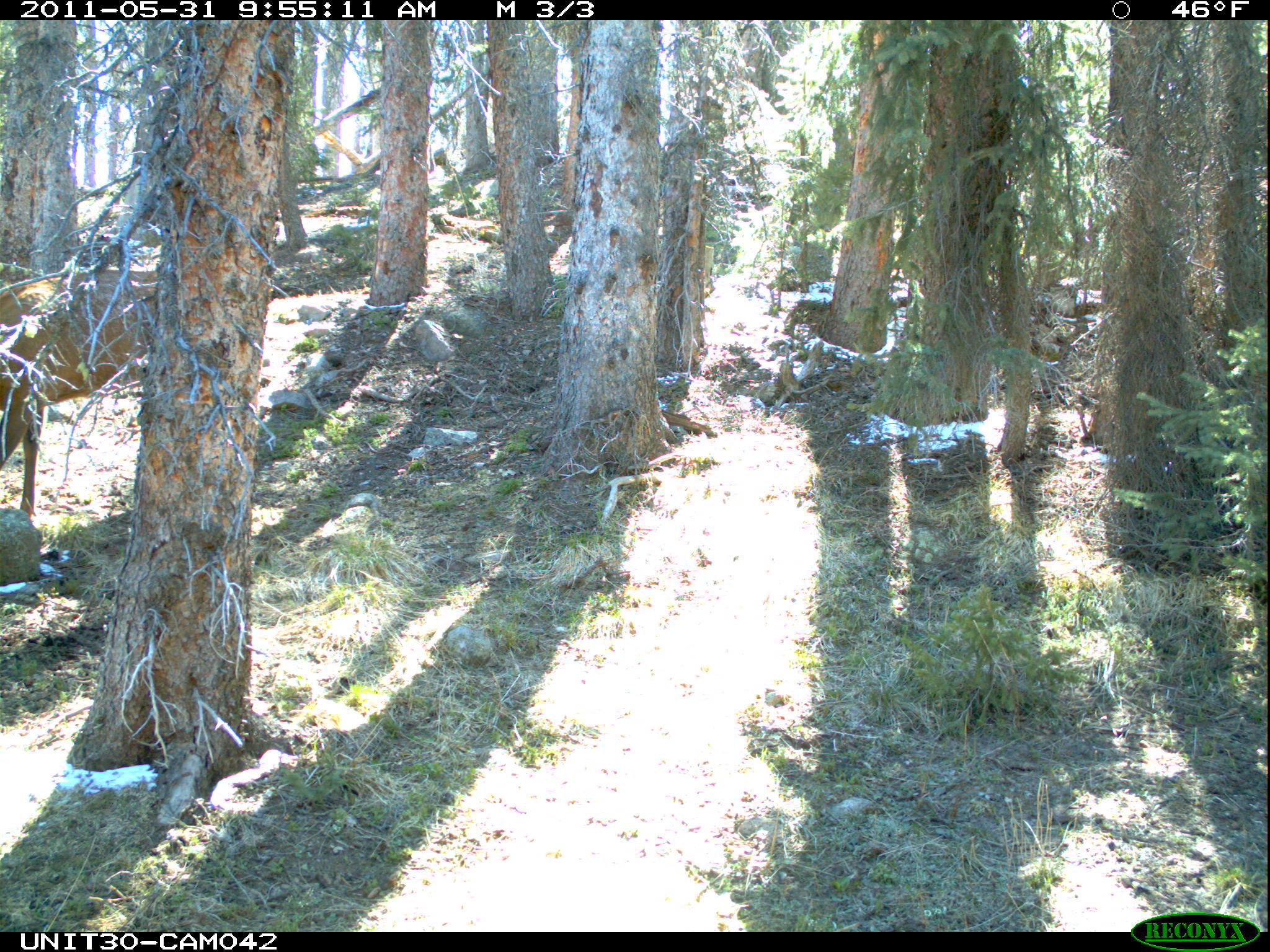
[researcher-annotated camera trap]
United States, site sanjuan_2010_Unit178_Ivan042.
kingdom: Animalia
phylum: Chordata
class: Mammalia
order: Artiodactyla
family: Cervidae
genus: Cervus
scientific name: Cervus elaphus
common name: red deer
Cervus elaphus (red deer).